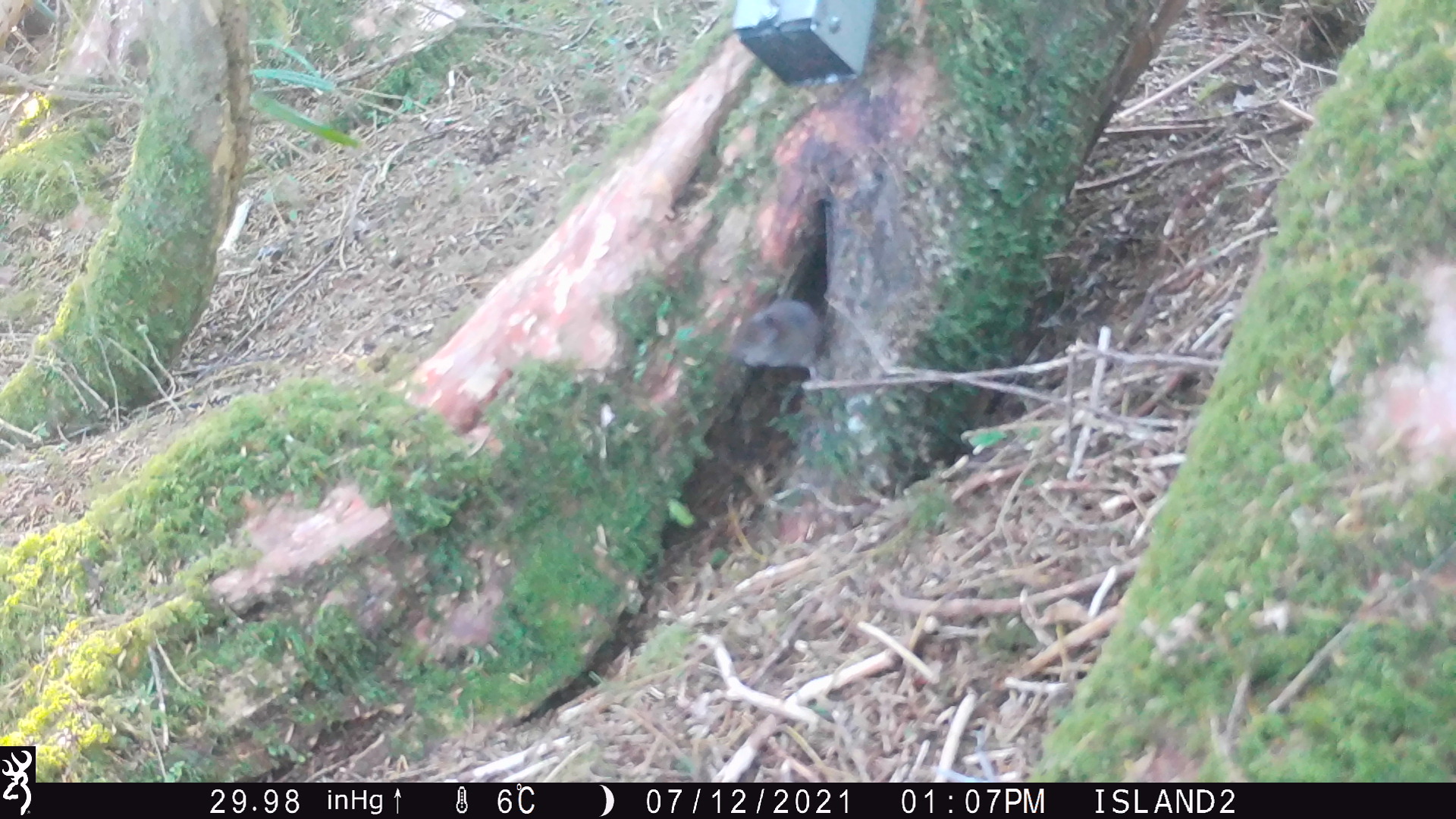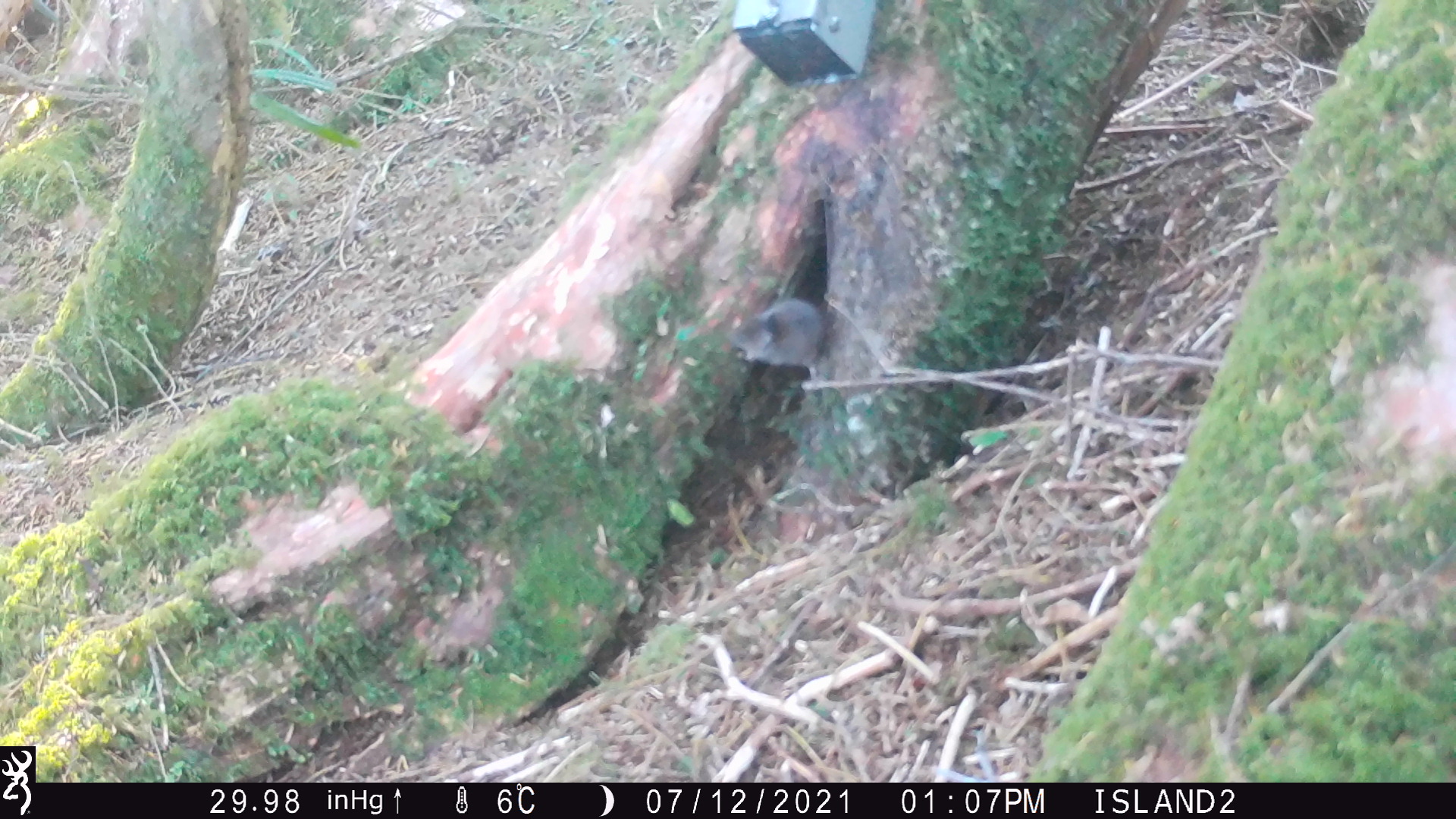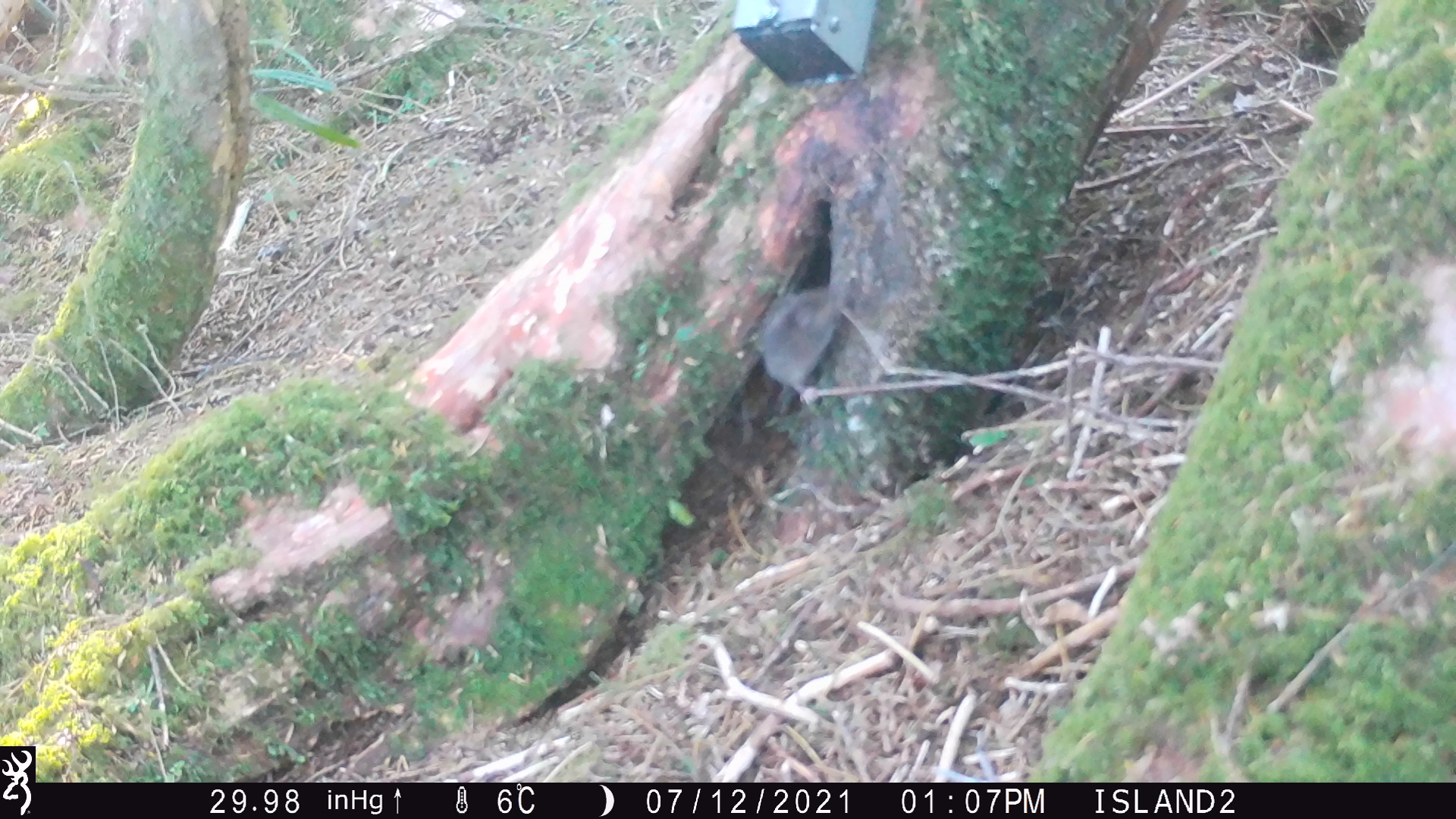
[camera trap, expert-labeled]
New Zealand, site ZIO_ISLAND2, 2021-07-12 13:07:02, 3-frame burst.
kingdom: Animalia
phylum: Chordata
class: Mammalia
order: Rodentia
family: Muridae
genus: Mus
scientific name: Mus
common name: mouse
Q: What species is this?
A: Mouse (Mus).